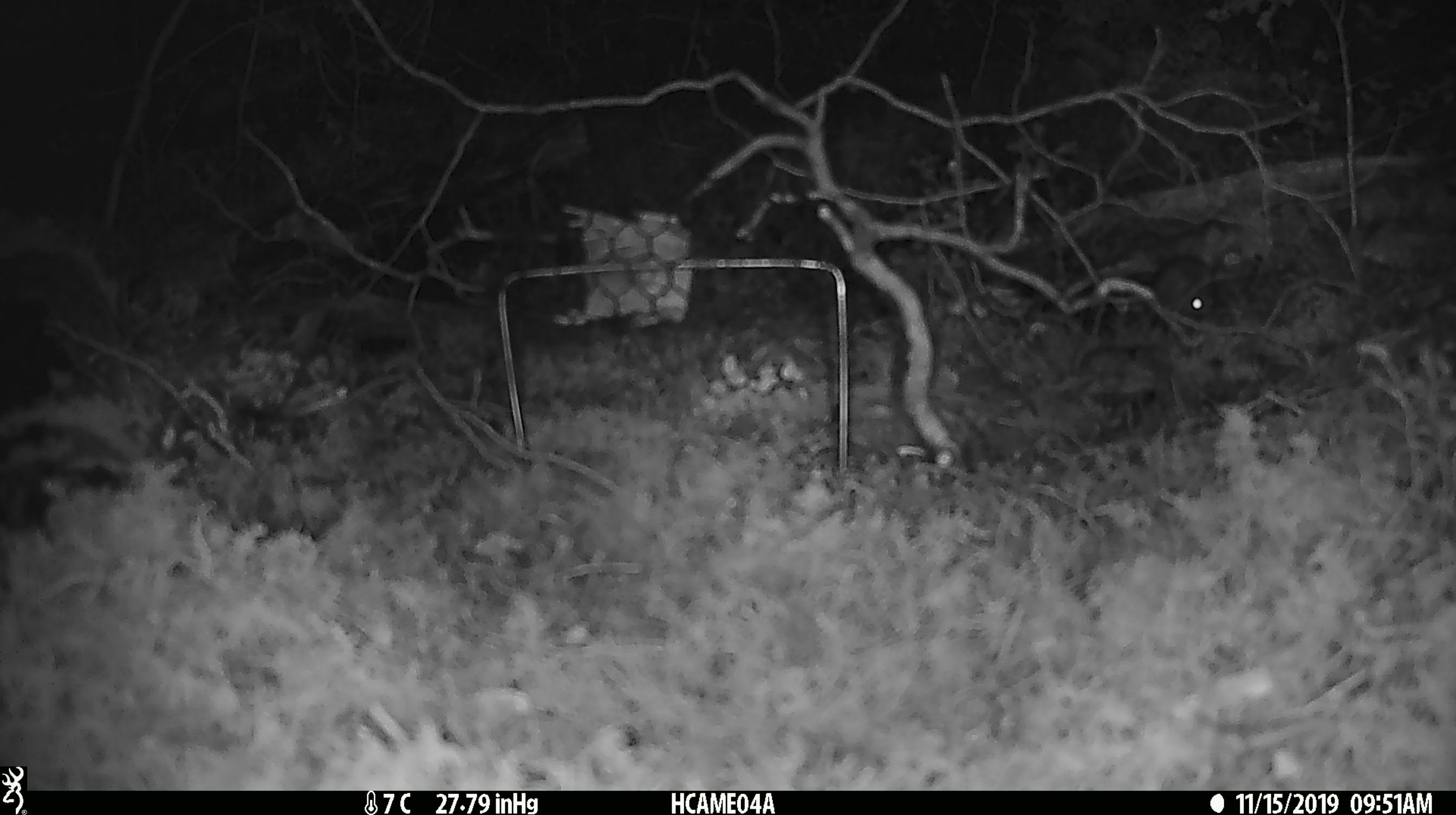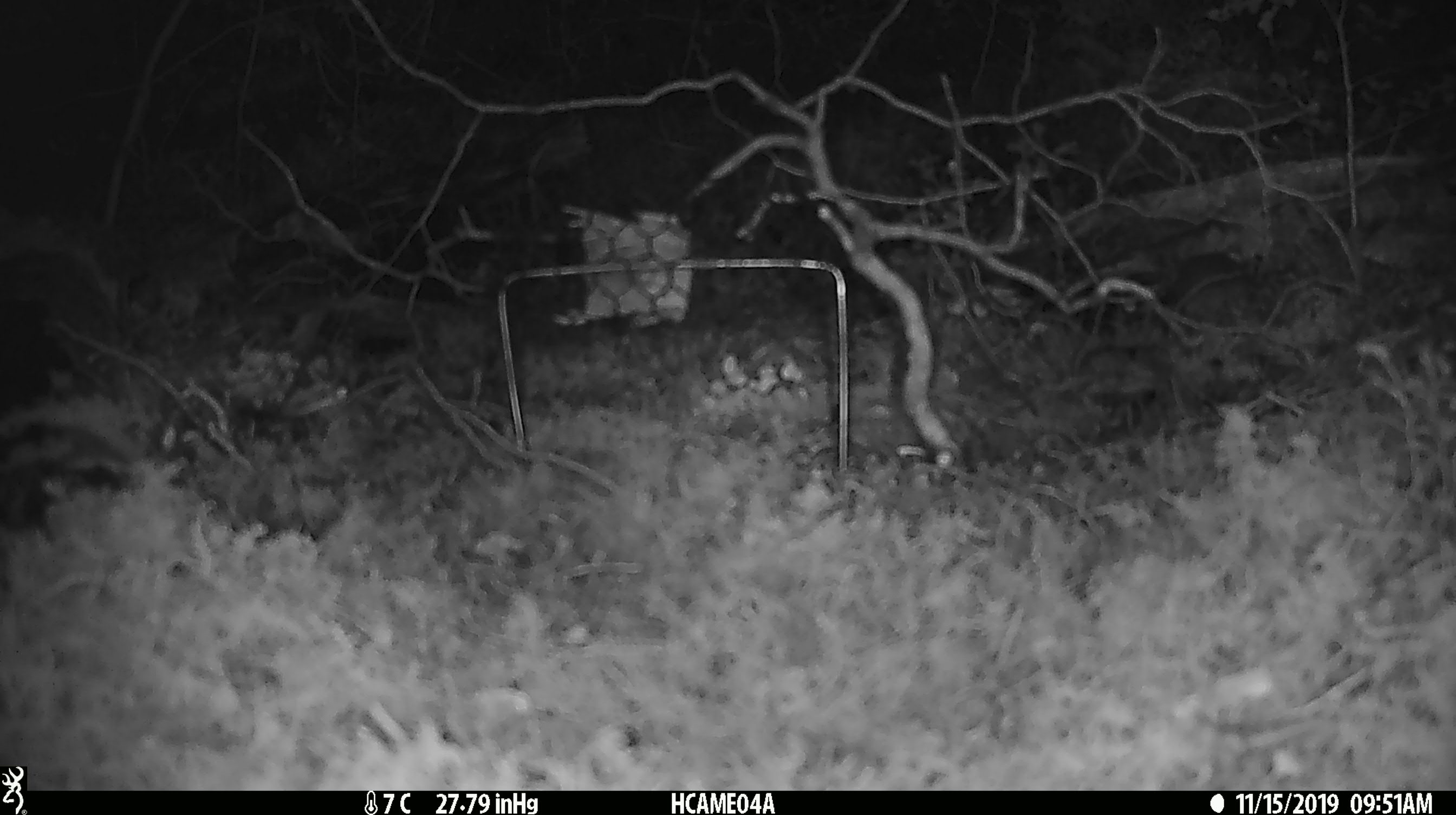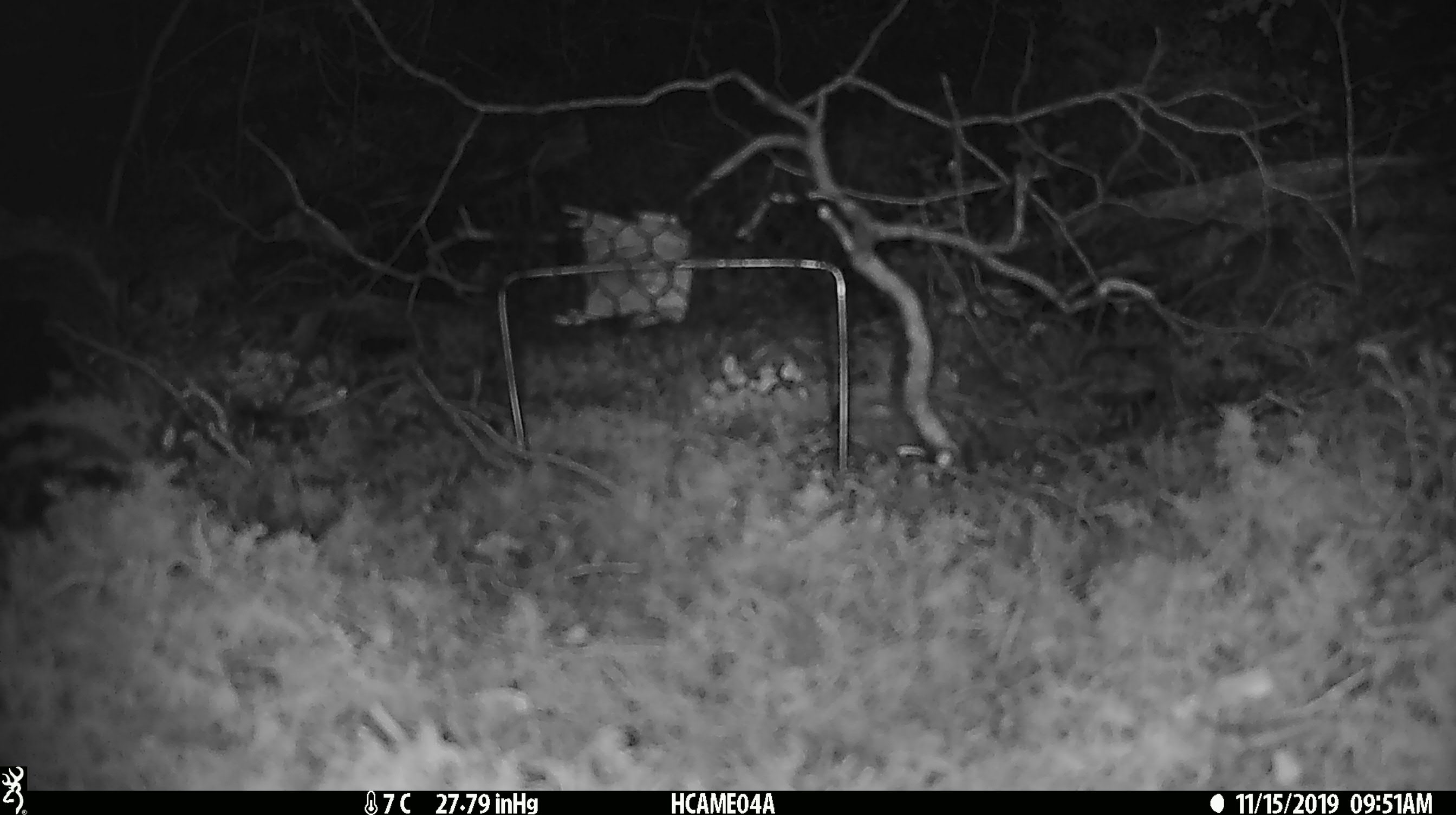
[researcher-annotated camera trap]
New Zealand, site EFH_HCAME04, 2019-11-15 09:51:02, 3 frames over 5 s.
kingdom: Animalia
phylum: Chordata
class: Mammalia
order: Rodentia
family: Muridae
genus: Mus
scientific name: Mus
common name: mouse